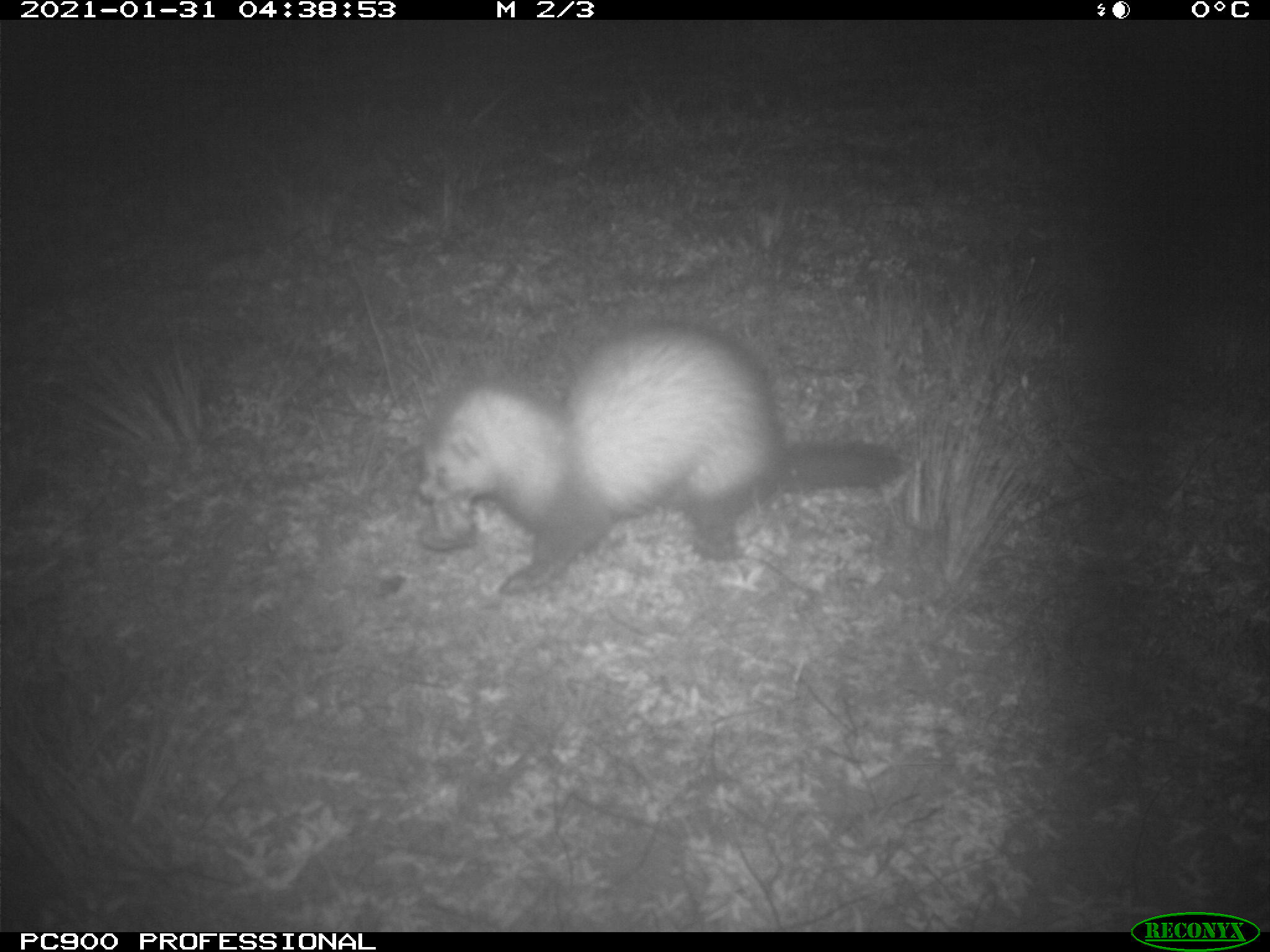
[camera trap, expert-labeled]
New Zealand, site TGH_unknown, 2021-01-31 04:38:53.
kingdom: Animalia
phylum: Chordata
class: Mammalia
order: Carnivora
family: Mustelidae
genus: Mustela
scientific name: Mustela furo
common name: ferret